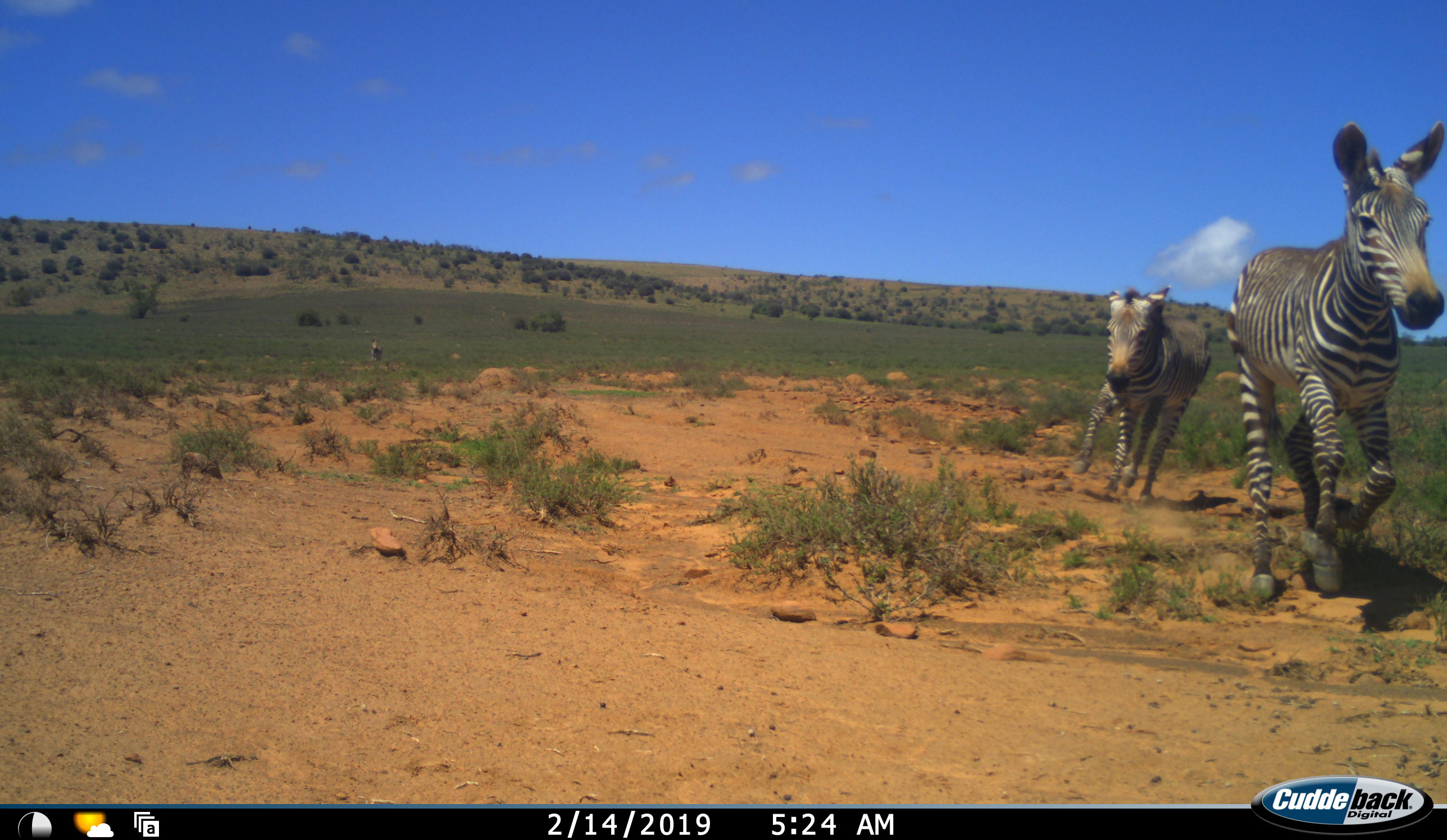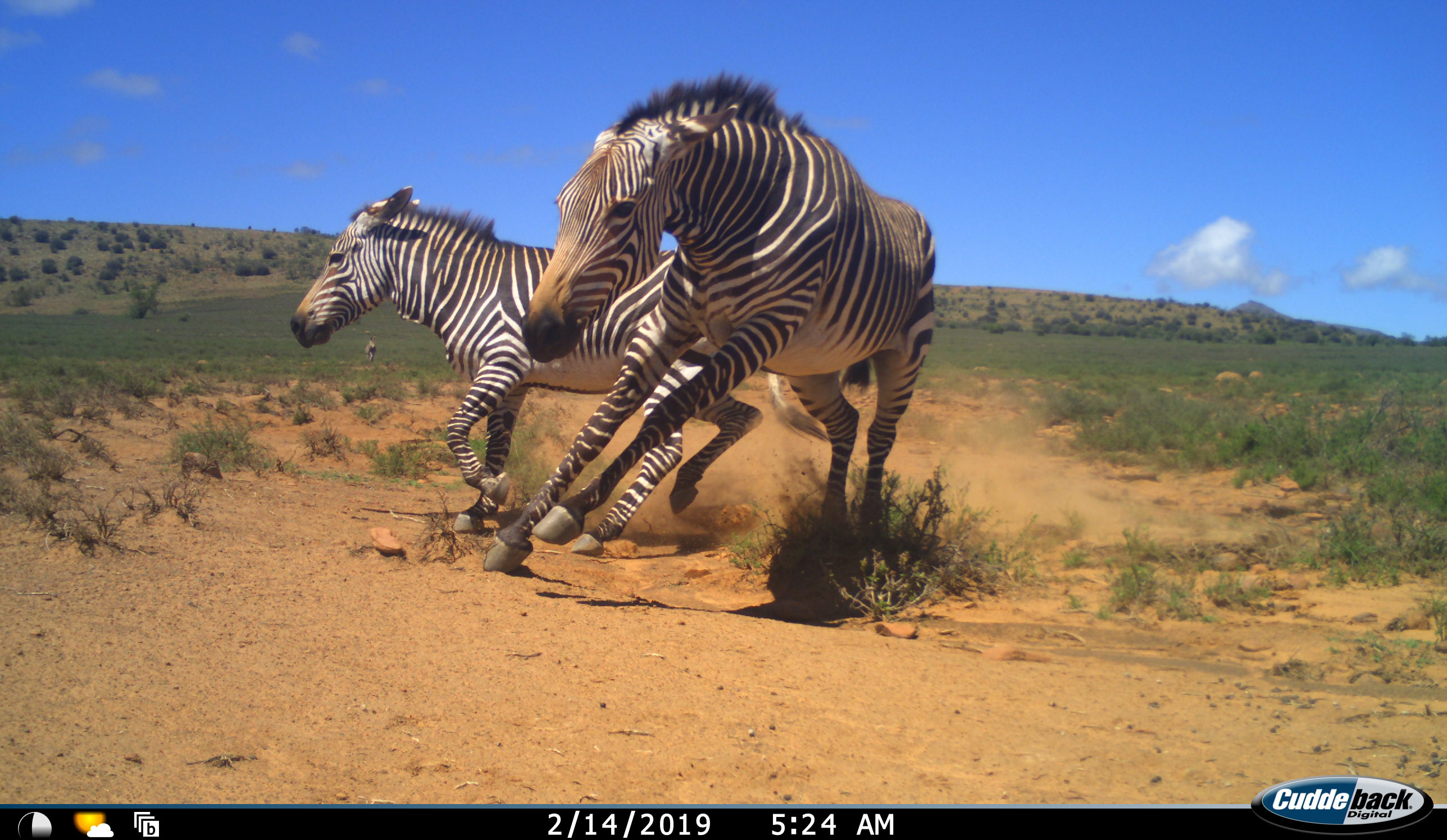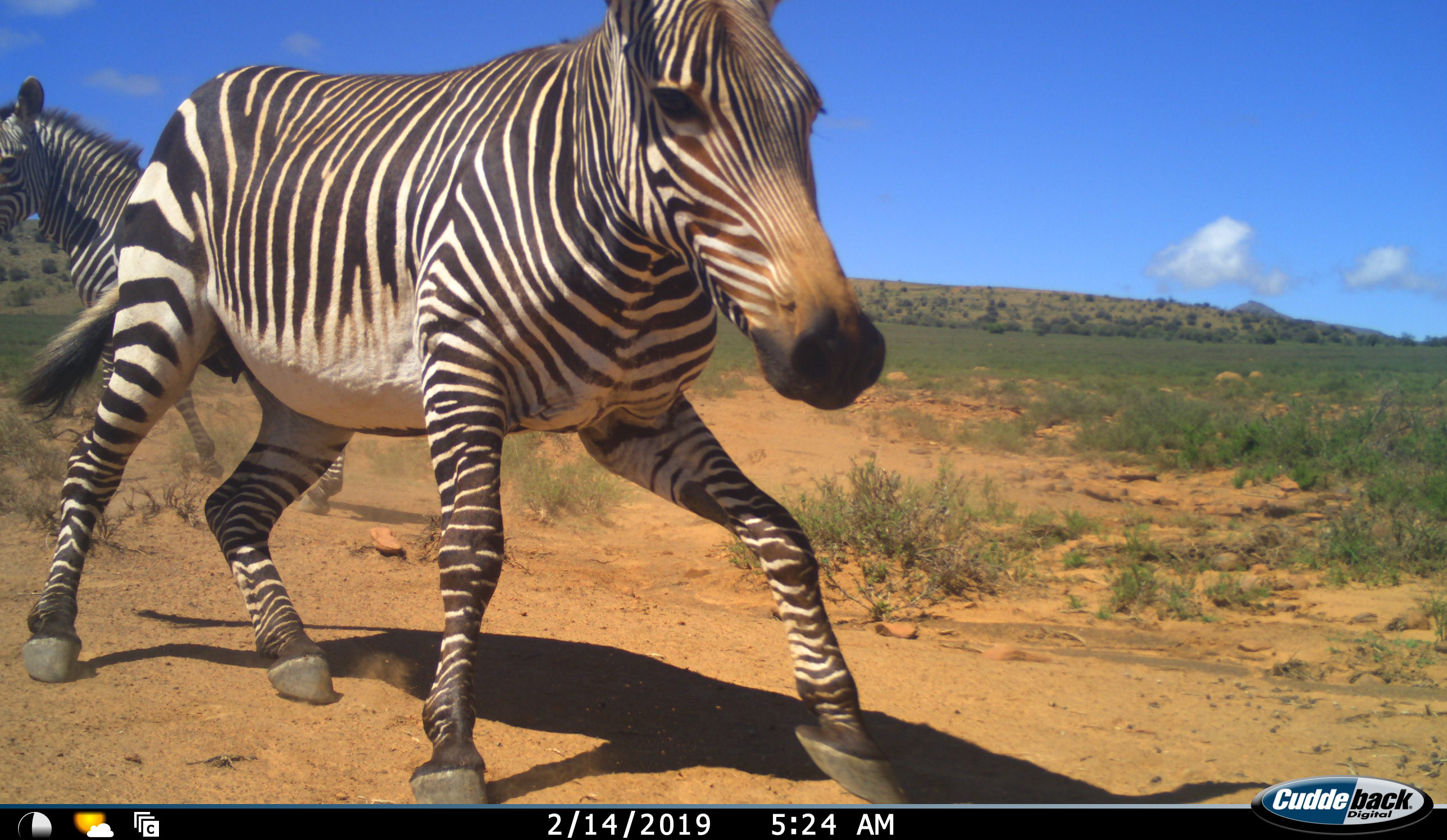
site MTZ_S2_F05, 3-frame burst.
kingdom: Animalia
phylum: Chordata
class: Mammalia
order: Perissodactyla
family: Equidae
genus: Equus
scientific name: Equus zebra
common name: mountain zebra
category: zebramountain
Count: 2.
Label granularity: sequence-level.